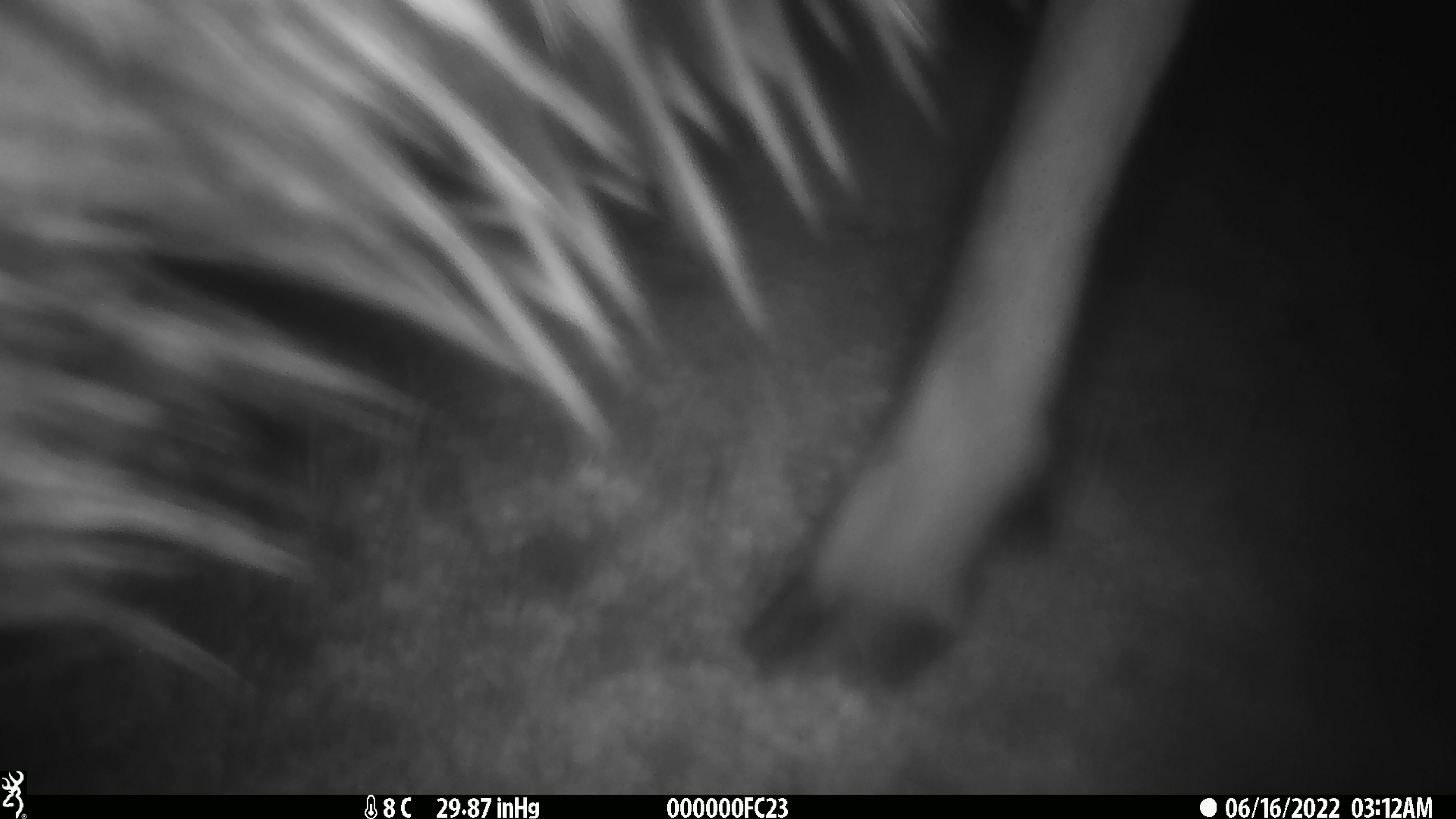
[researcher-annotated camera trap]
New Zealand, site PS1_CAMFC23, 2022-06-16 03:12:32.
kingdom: Animalia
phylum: Chordata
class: Mammalia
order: Artiodactyla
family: Cervidae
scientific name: Cervidae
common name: deer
Deer (Cervidae).